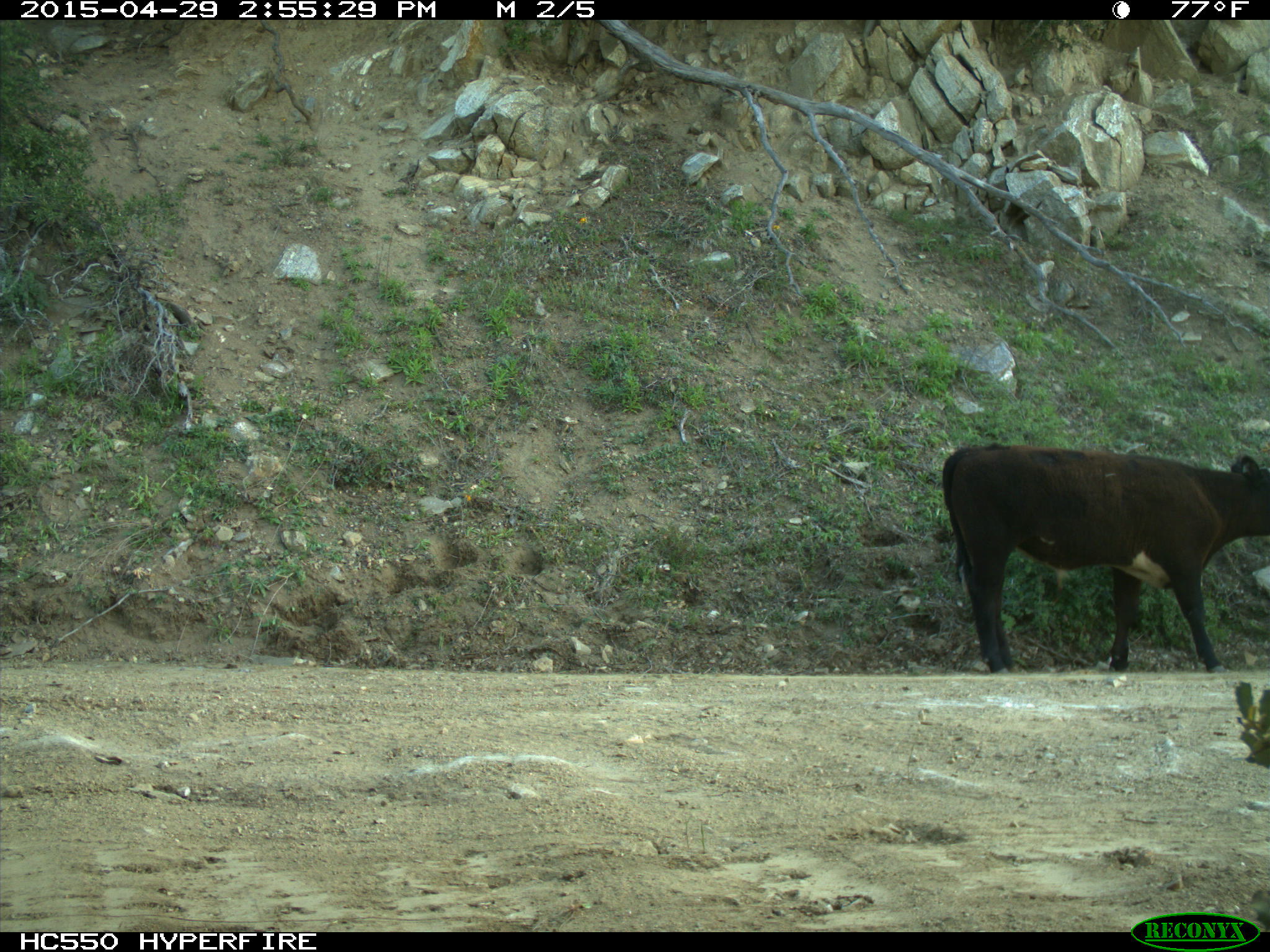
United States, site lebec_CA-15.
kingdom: Animalia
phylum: Chordata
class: Mammalia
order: Artiodactyla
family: Bovidae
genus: Bos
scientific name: Bos taurus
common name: domestic cow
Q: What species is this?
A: Bos taurus (domestic cow).